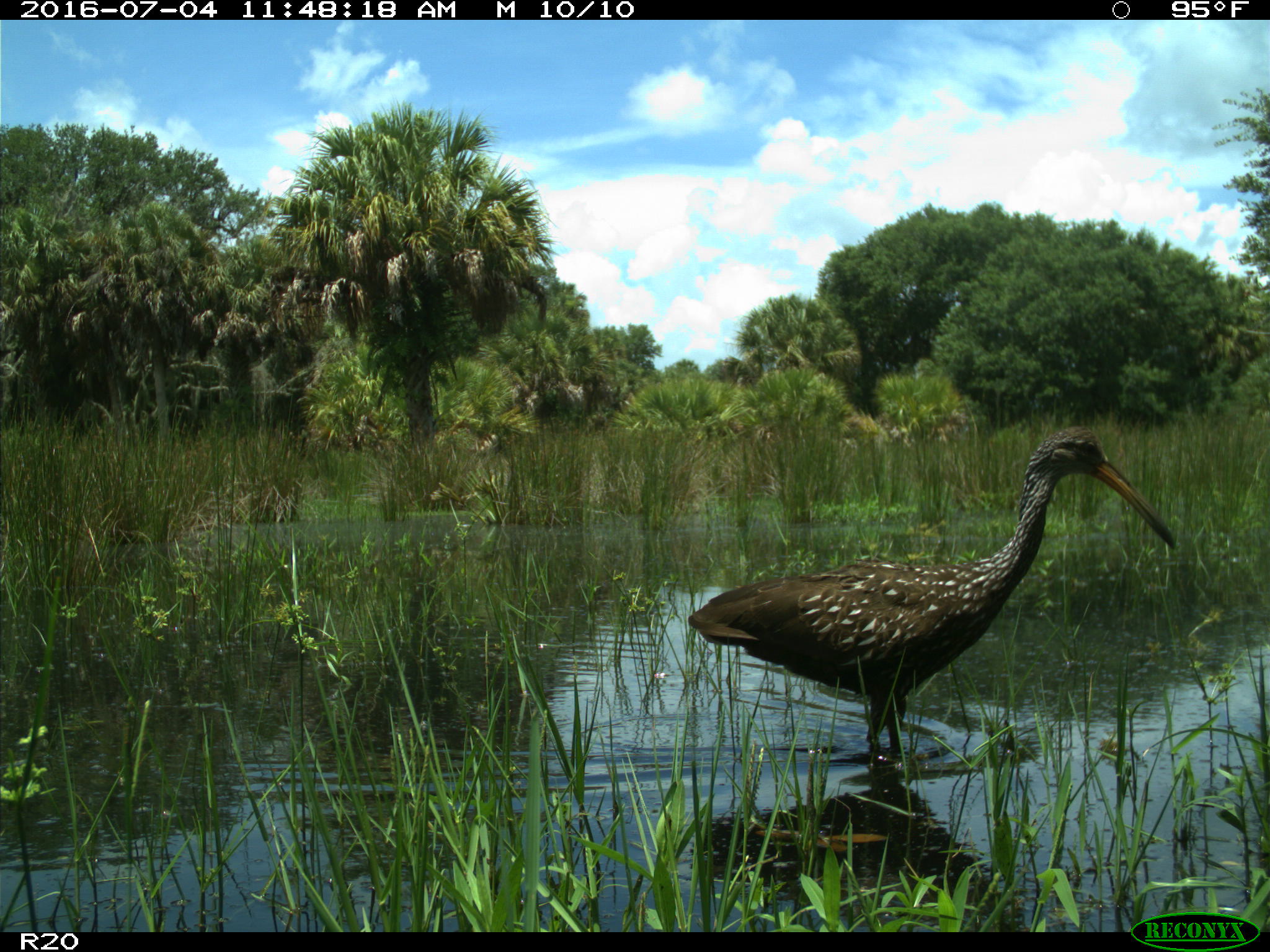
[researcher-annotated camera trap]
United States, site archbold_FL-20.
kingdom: Animalia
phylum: Chordata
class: Aves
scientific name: Aves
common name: birds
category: unidentified bird